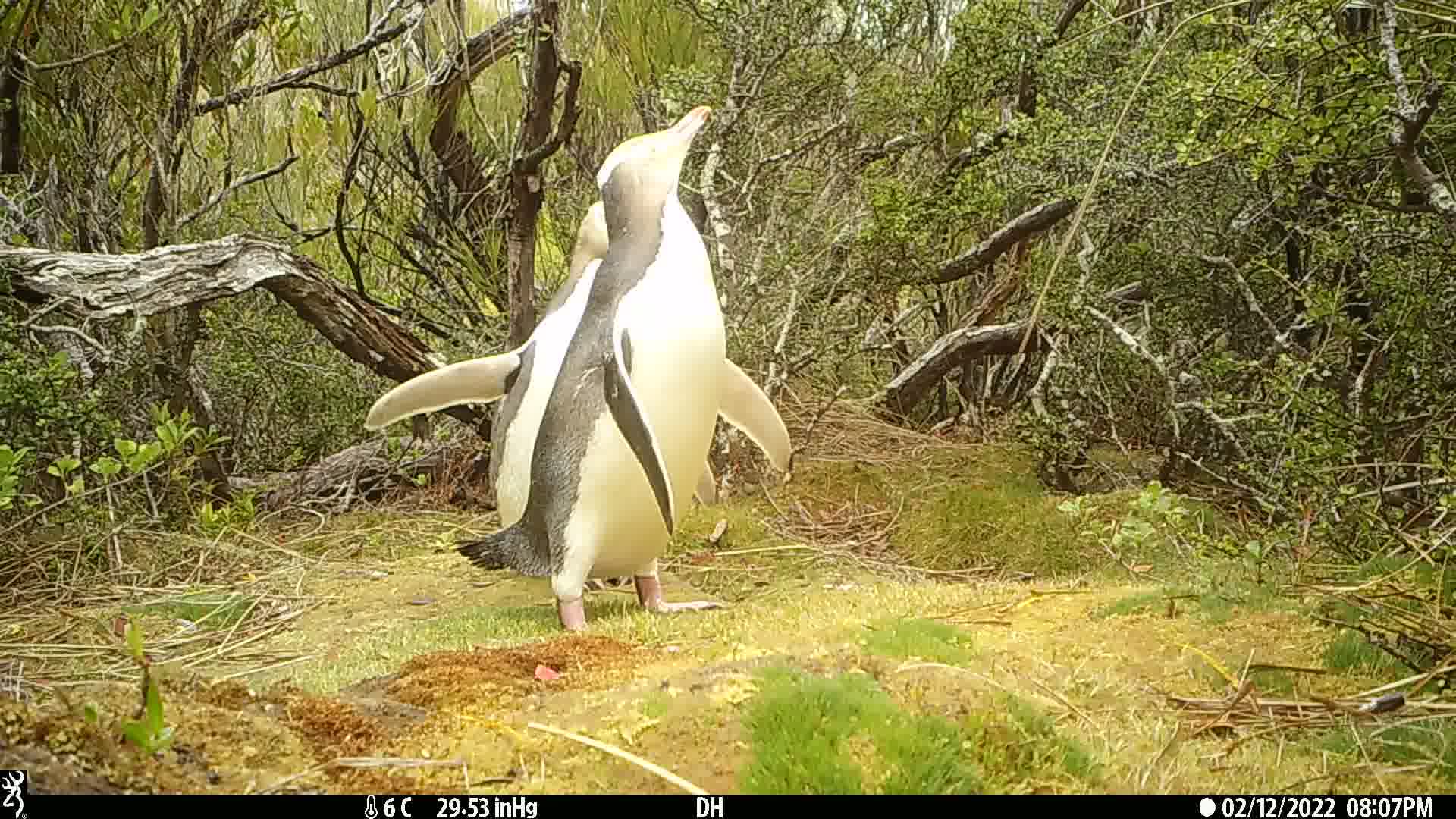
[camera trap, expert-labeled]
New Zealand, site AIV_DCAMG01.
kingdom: Animalia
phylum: Chordata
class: Aves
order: Sphenisciformes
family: Spheniscidae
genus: Megadyptes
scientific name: Megadyptes antipodes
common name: yellow-eyed penguin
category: yellow eyed penguin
Yellow eyed penguin (yellow-eyed penguin) (Megadyptes antipodes).